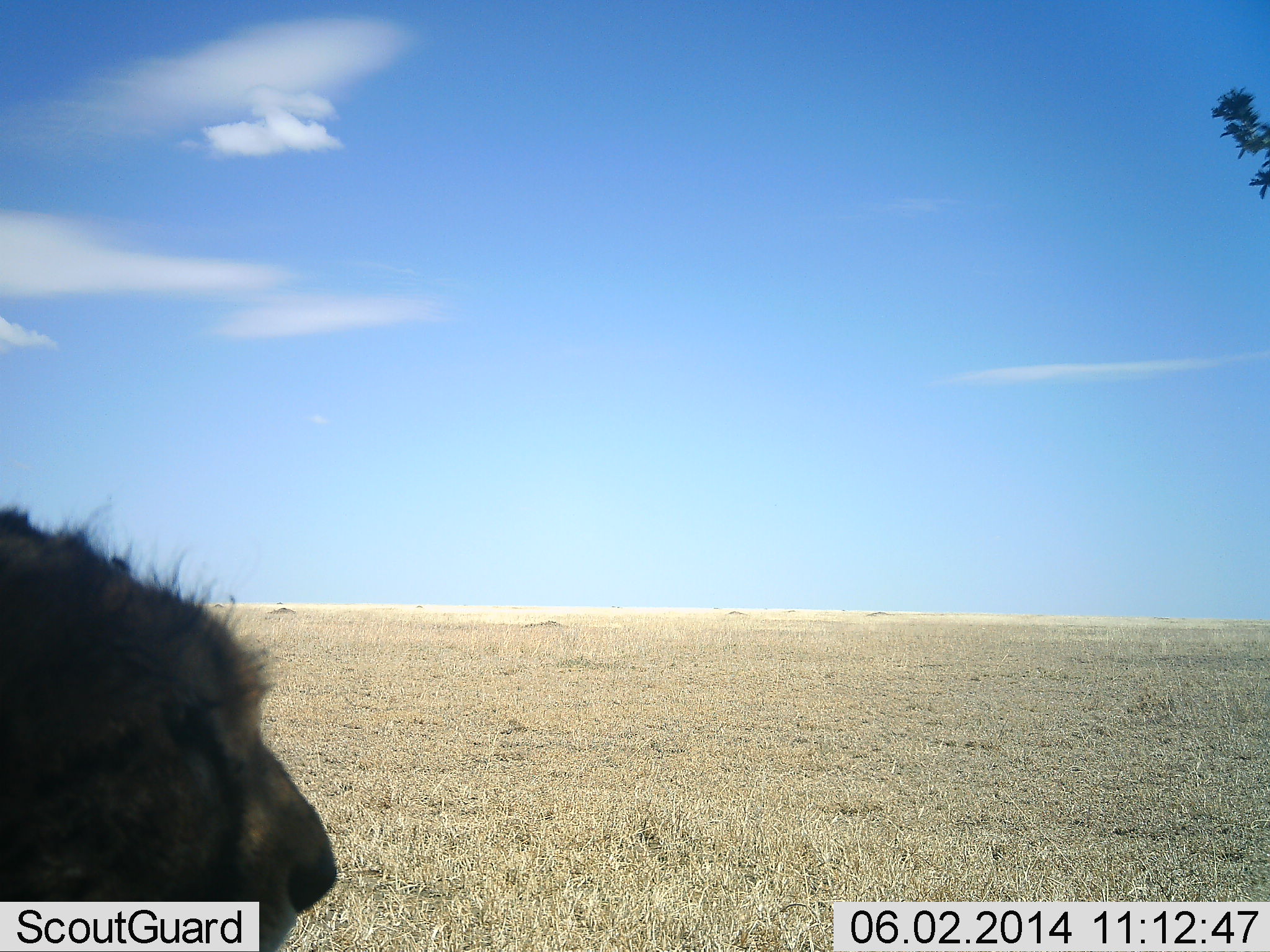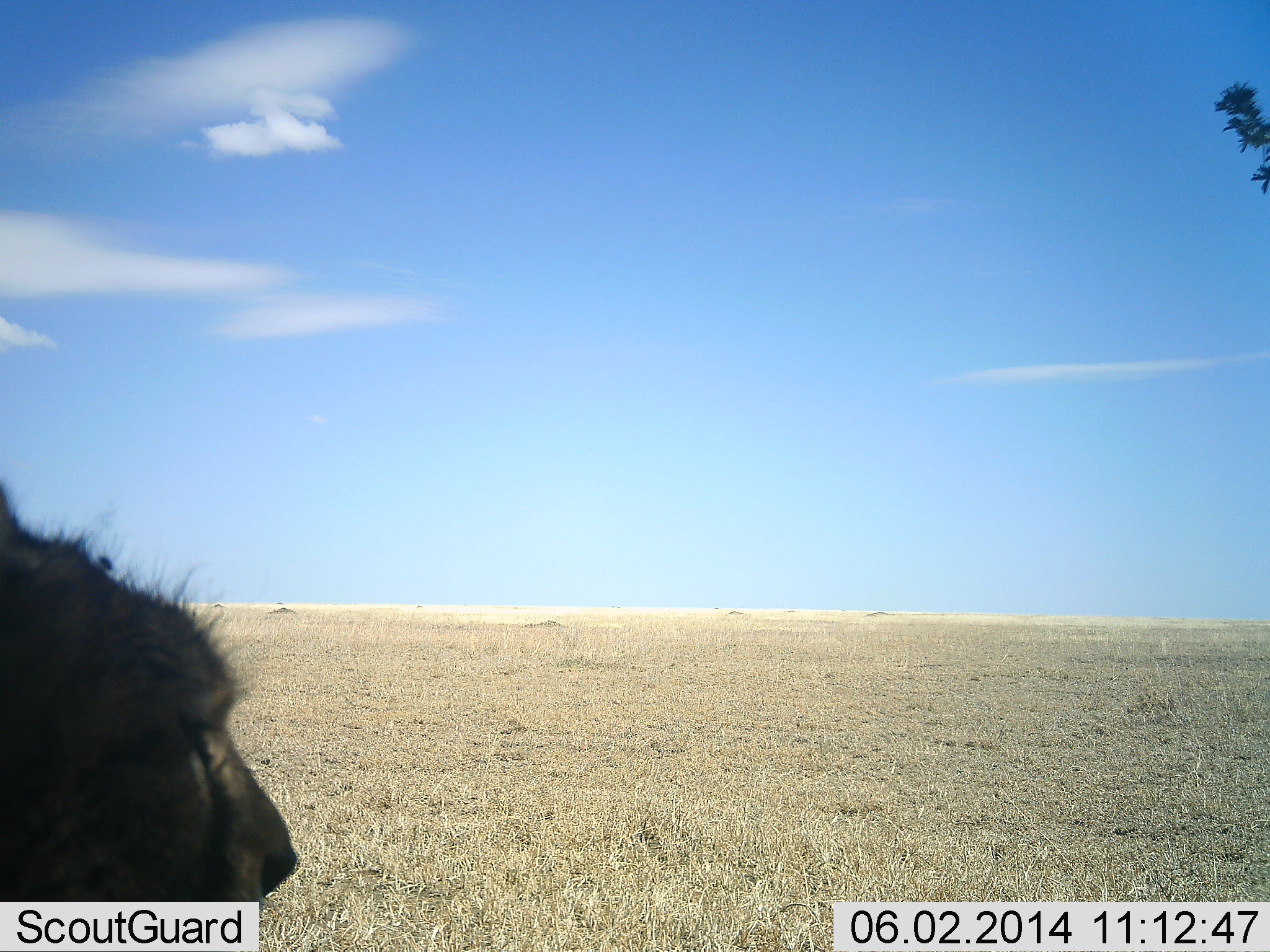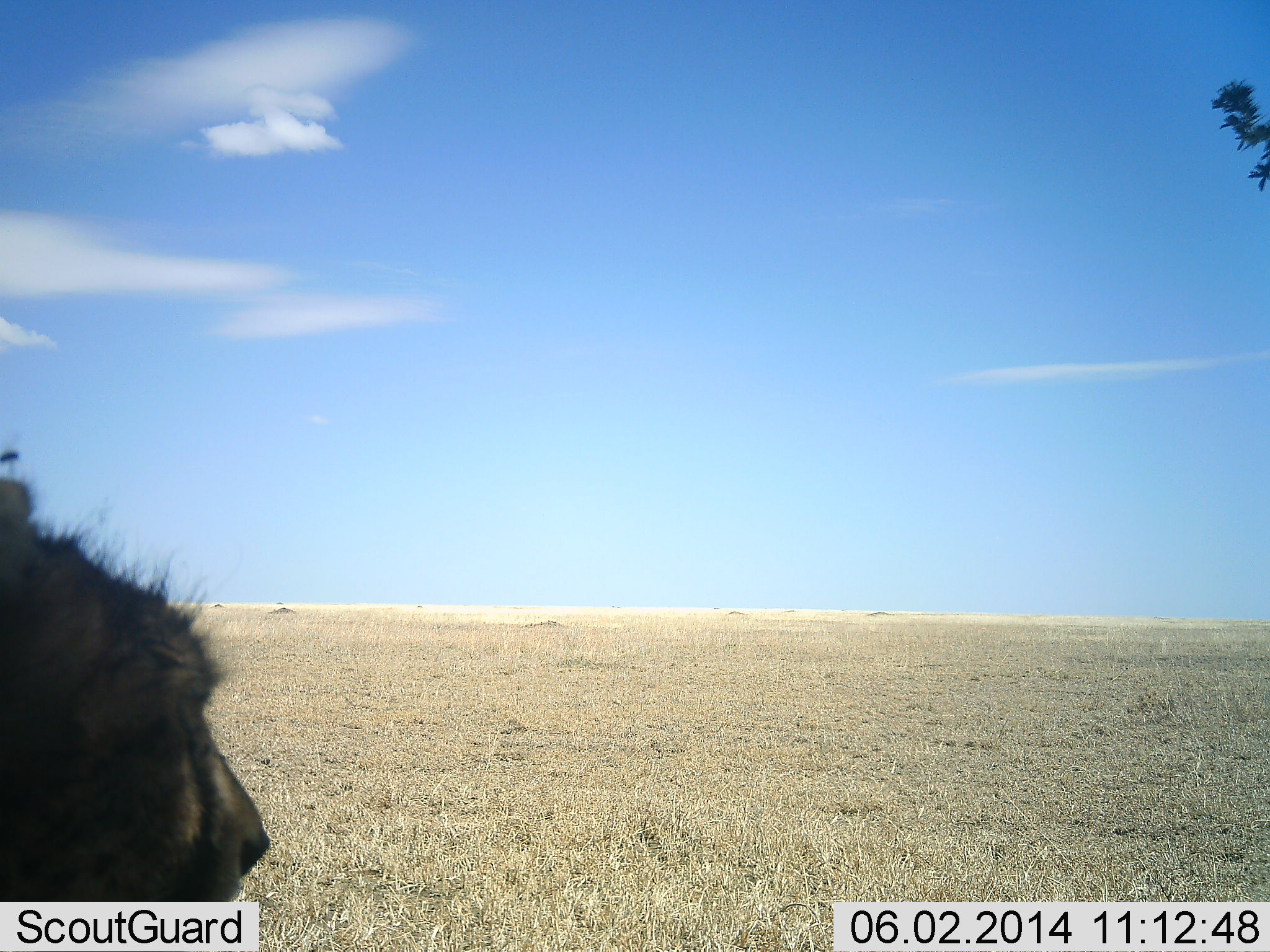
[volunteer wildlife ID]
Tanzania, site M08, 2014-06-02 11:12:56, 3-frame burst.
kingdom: Animalia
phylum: Chordata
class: Mammalia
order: Carnivora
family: Felidae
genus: Acinonyx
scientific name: Acinonyx jubatus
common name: cheetah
Cheetah (Acinonyx jubatus), count 1. Behavior (volunteer vote fractions): standing 45%, resting 55%, moving 0%, interacting 0%. Young present (vote fraction): 0%. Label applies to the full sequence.